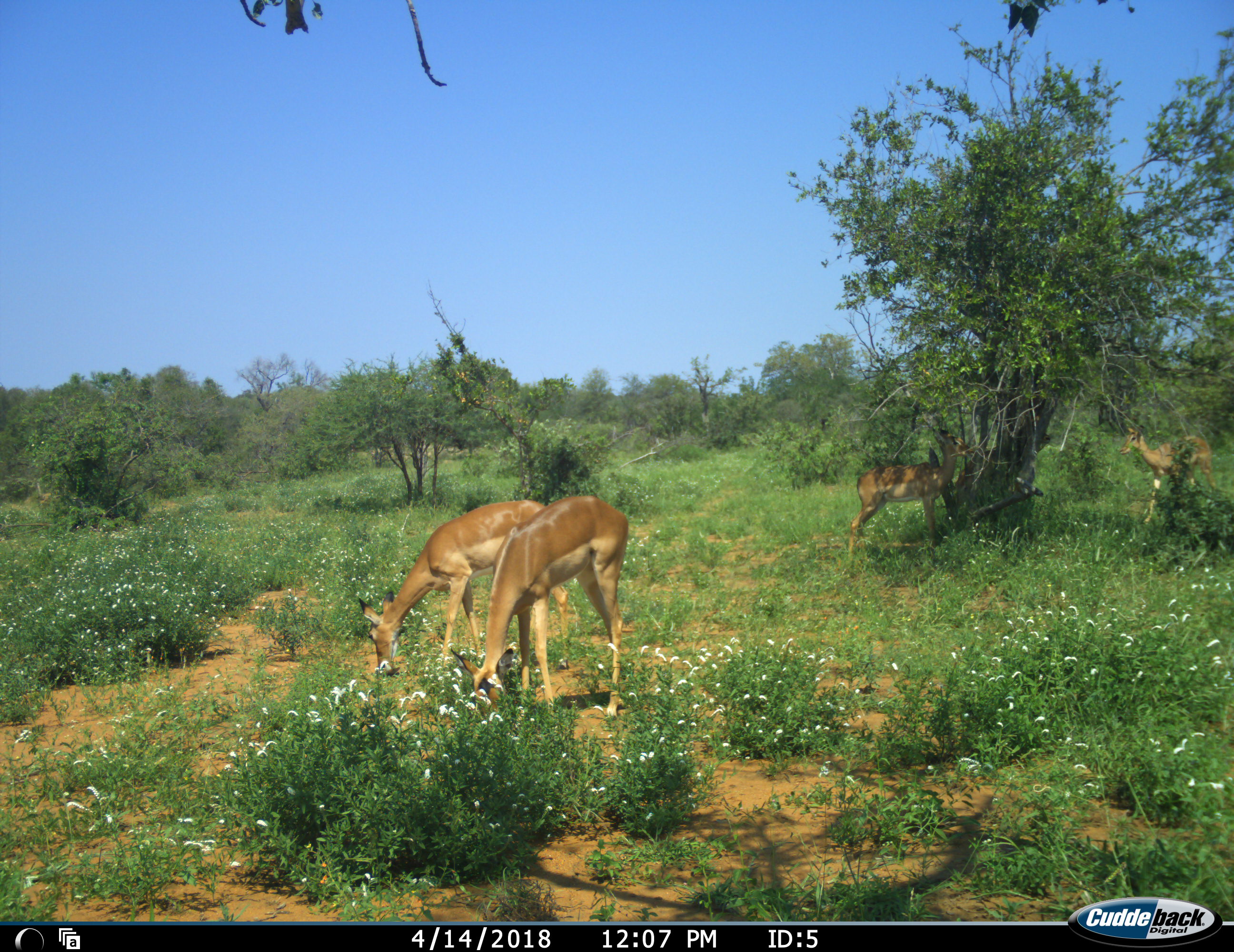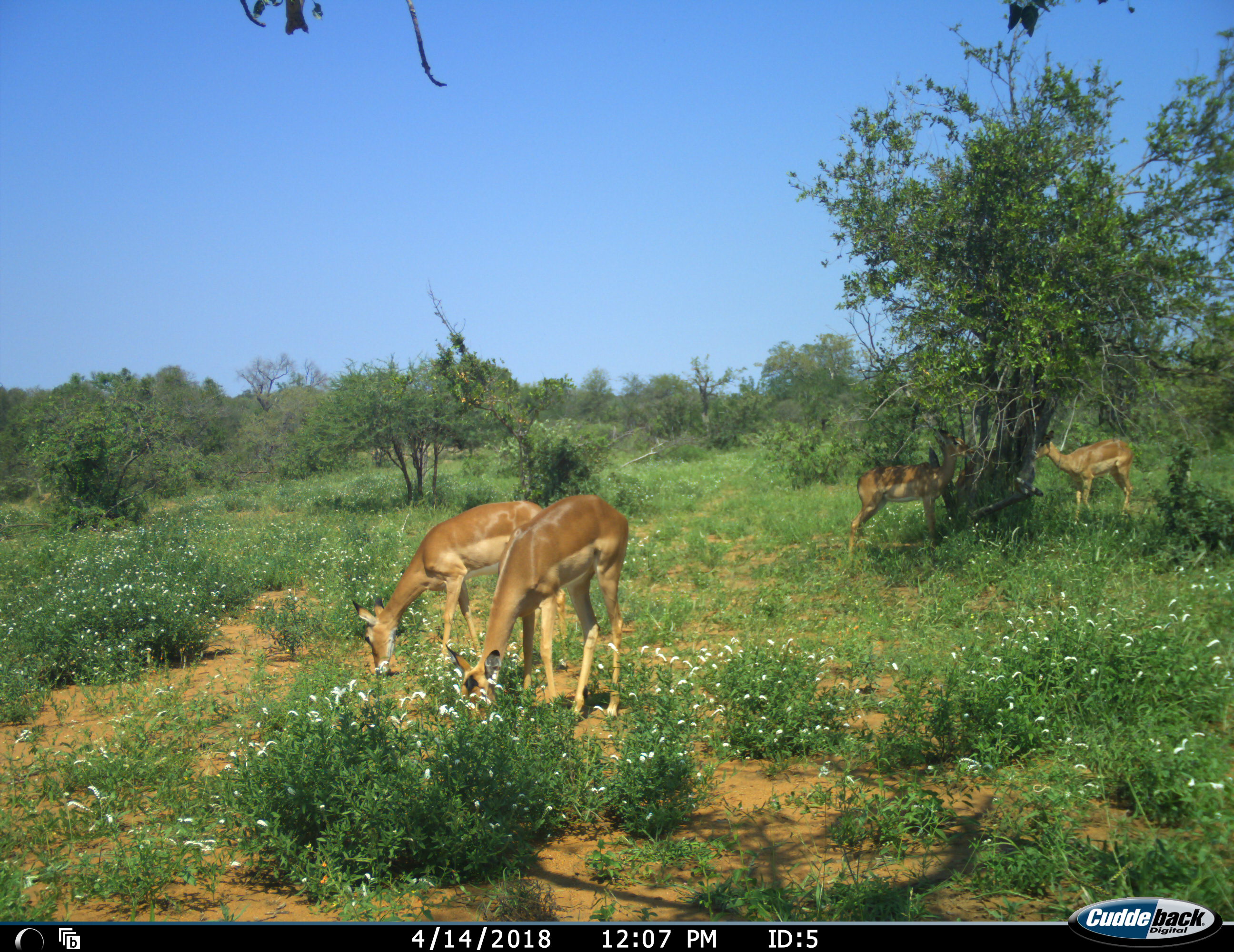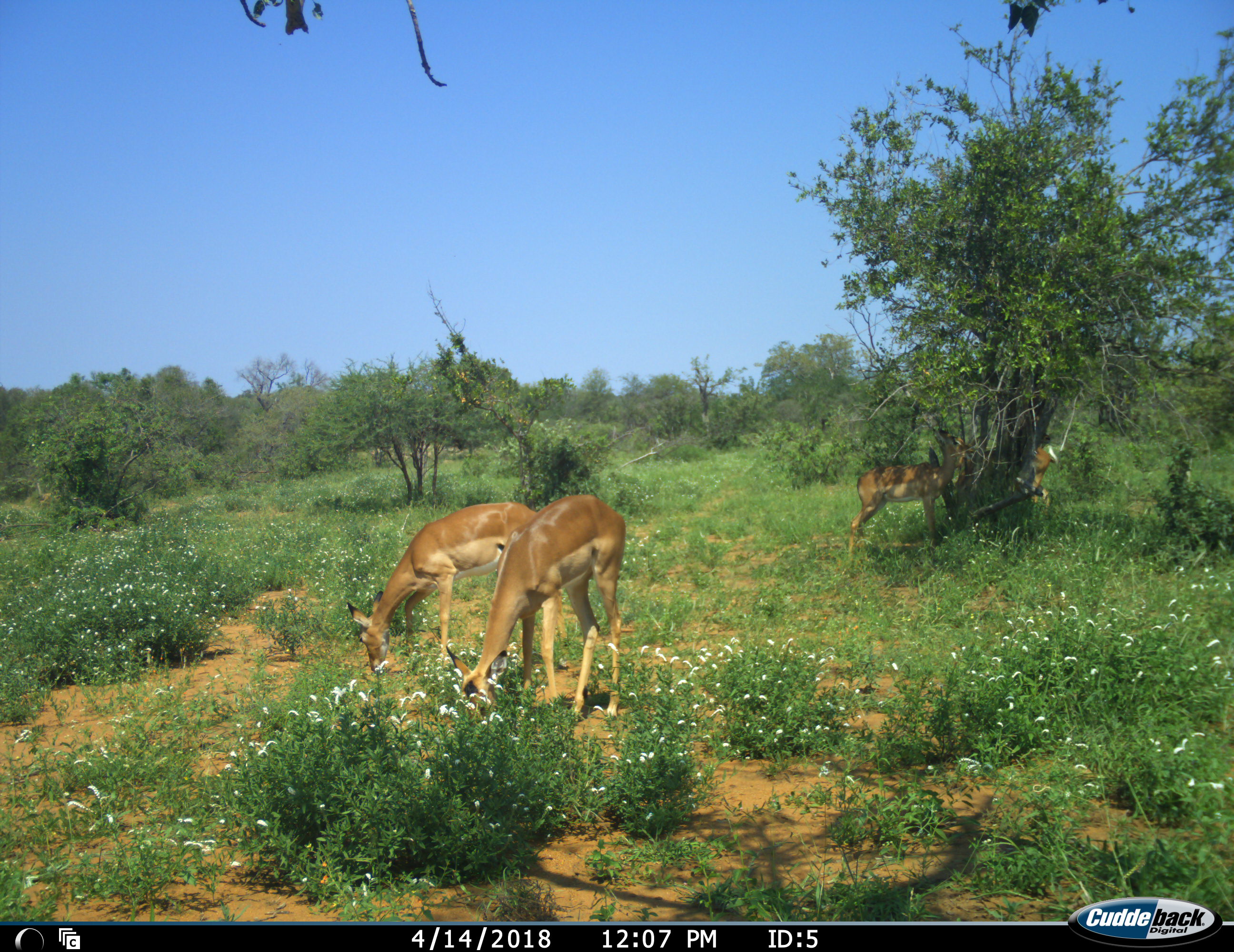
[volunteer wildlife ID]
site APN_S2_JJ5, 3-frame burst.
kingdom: Animalia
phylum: Chordata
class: Mammalia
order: Artiodactyla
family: Bovidae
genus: Aepyceros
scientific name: Aepyceros melampus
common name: impala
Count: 4.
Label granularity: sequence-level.